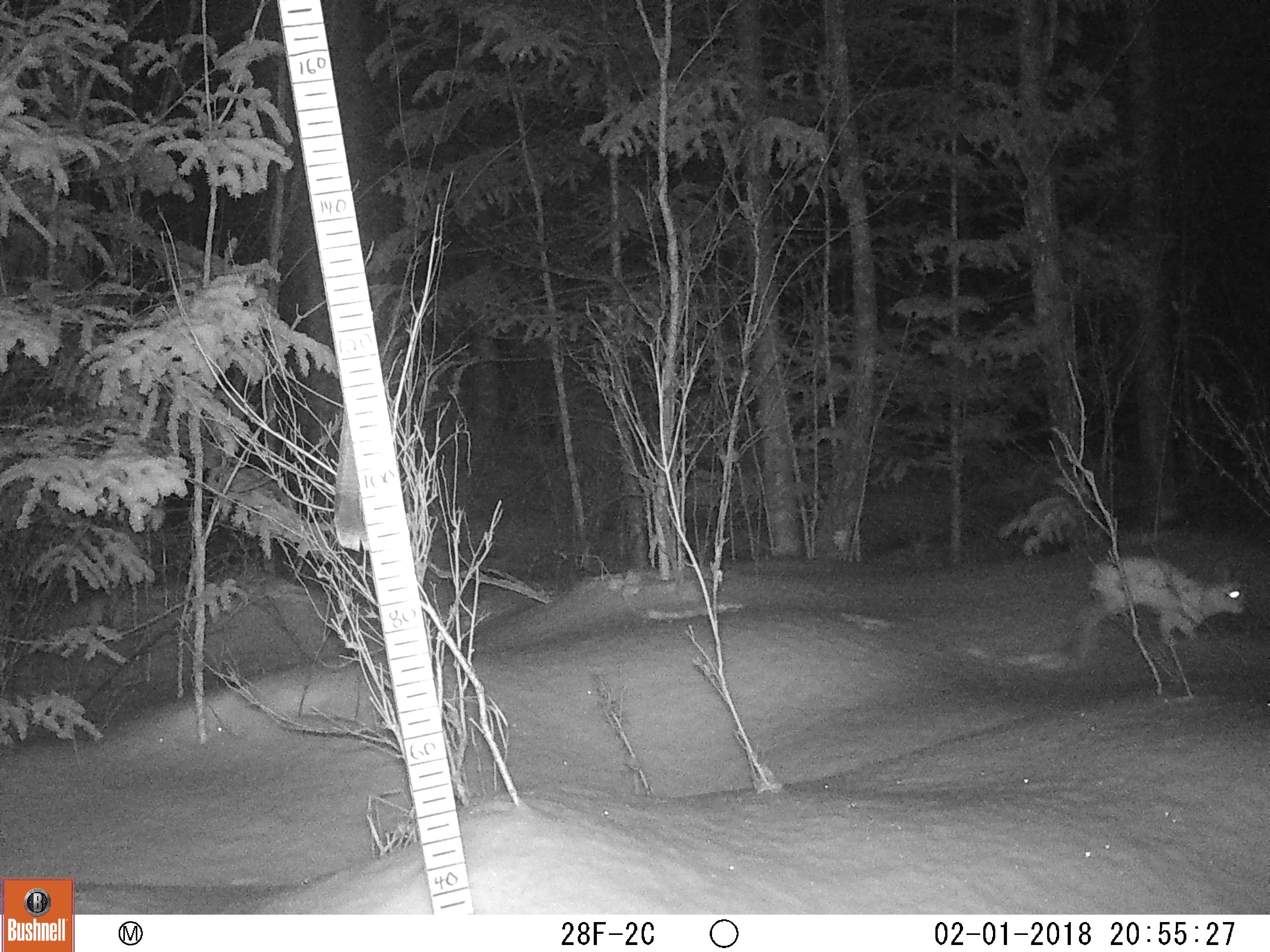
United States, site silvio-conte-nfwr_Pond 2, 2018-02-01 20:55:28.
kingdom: Animalia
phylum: Chordata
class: Mammalia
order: Lagomorpha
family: Leporidae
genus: Lepus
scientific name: Lepus americanus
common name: snowshoe hare